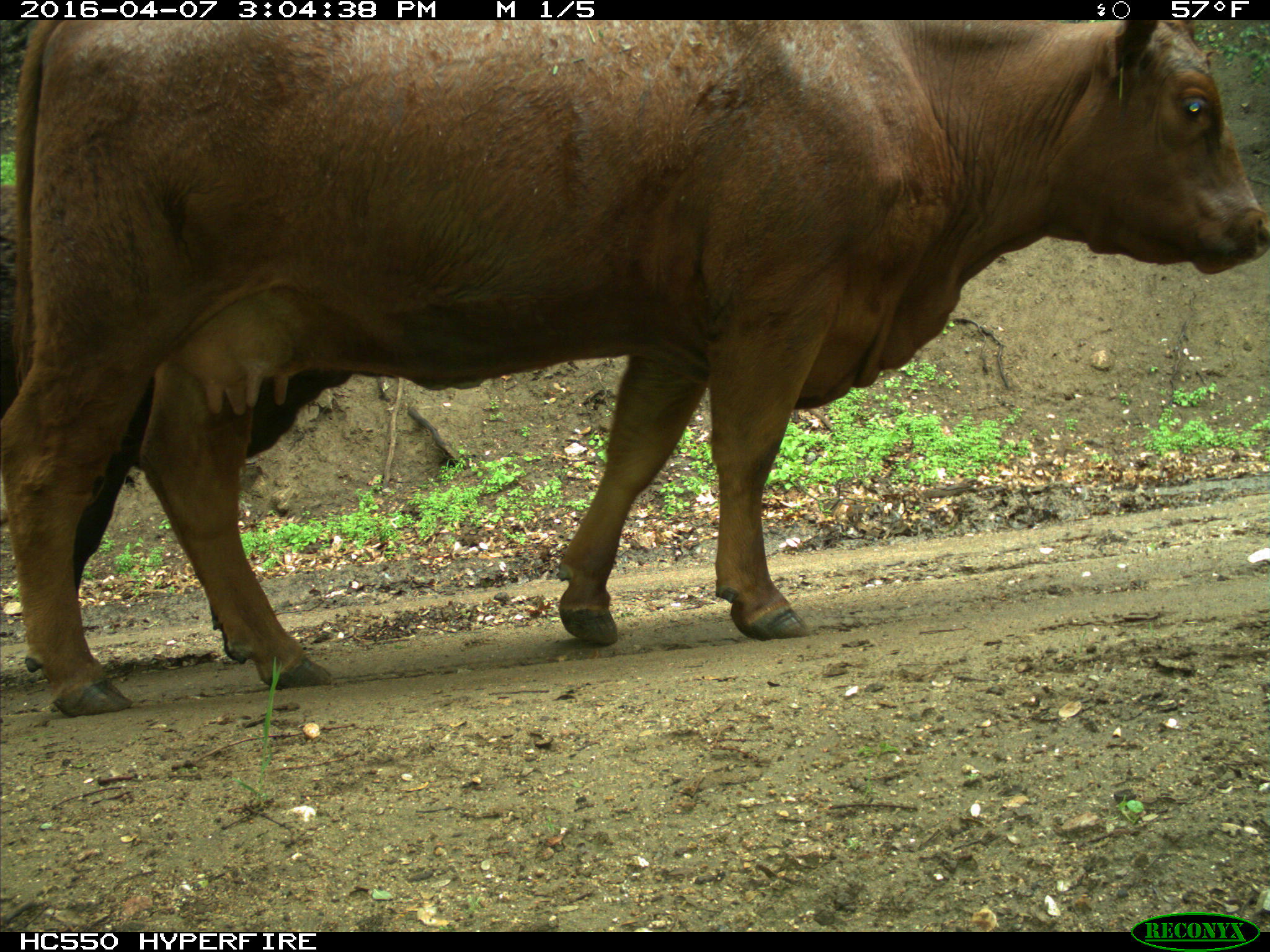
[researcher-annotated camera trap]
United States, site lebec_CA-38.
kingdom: Animalia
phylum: Chordata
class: Mammalia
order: Artiodactyla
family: Bovidae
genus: Bos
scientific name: Bos taurus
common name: domestic cow